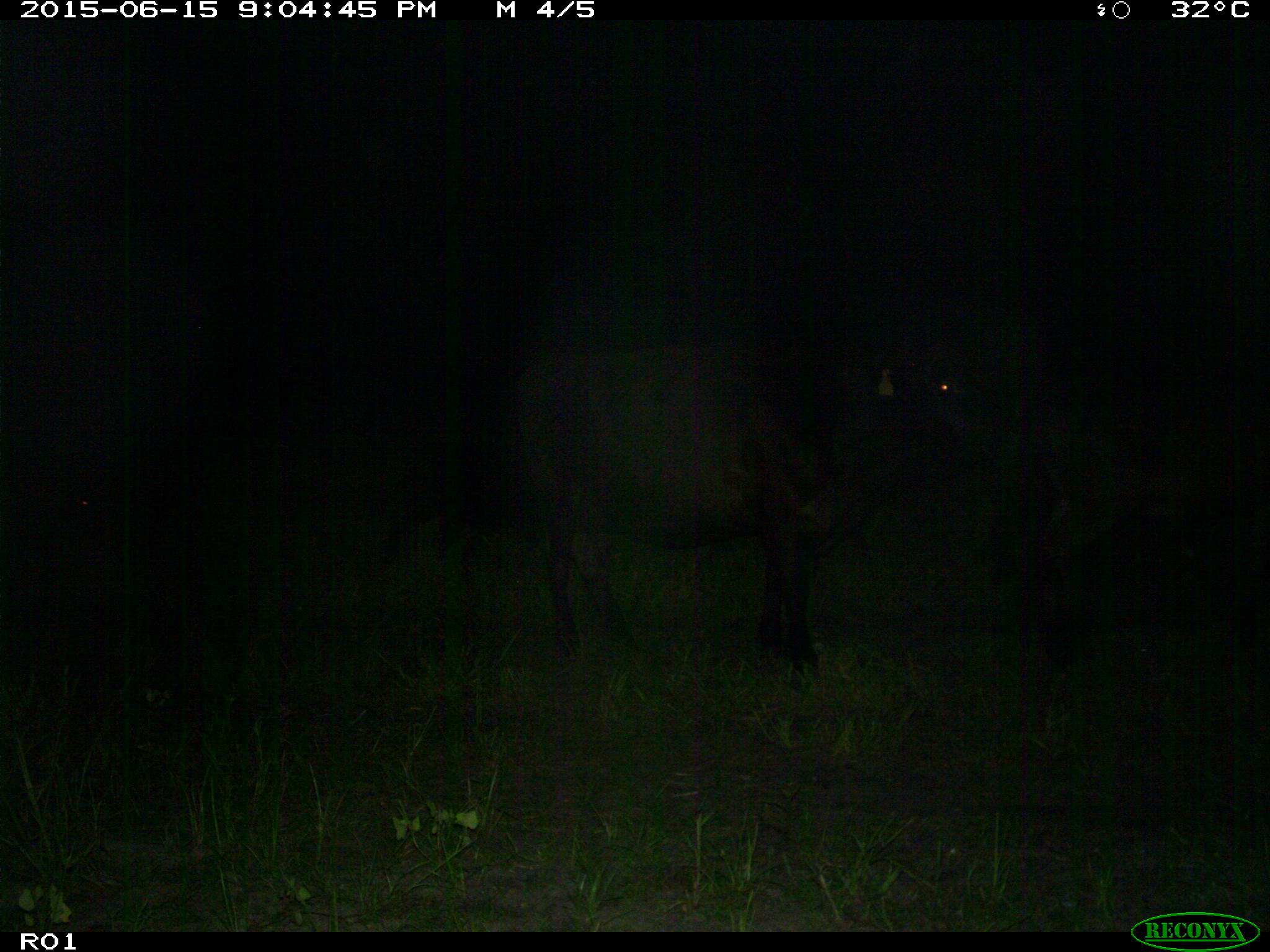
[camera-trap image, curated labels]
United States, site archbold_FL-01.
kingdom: Animalia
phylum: Chordata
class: Mammalia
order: Artiodactyla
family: Bovidae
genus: Bos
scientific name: Bos taurus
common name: domestic cow